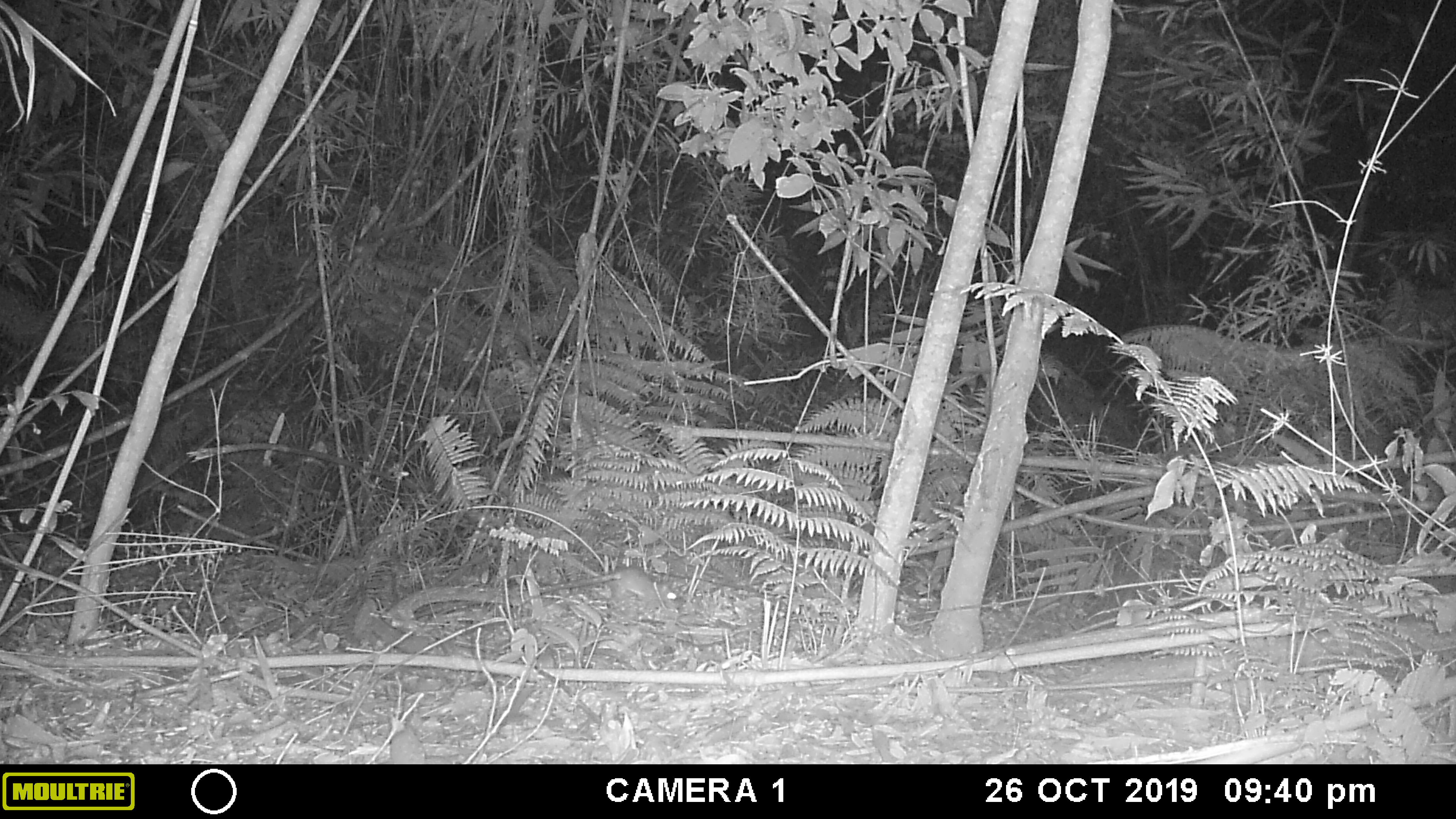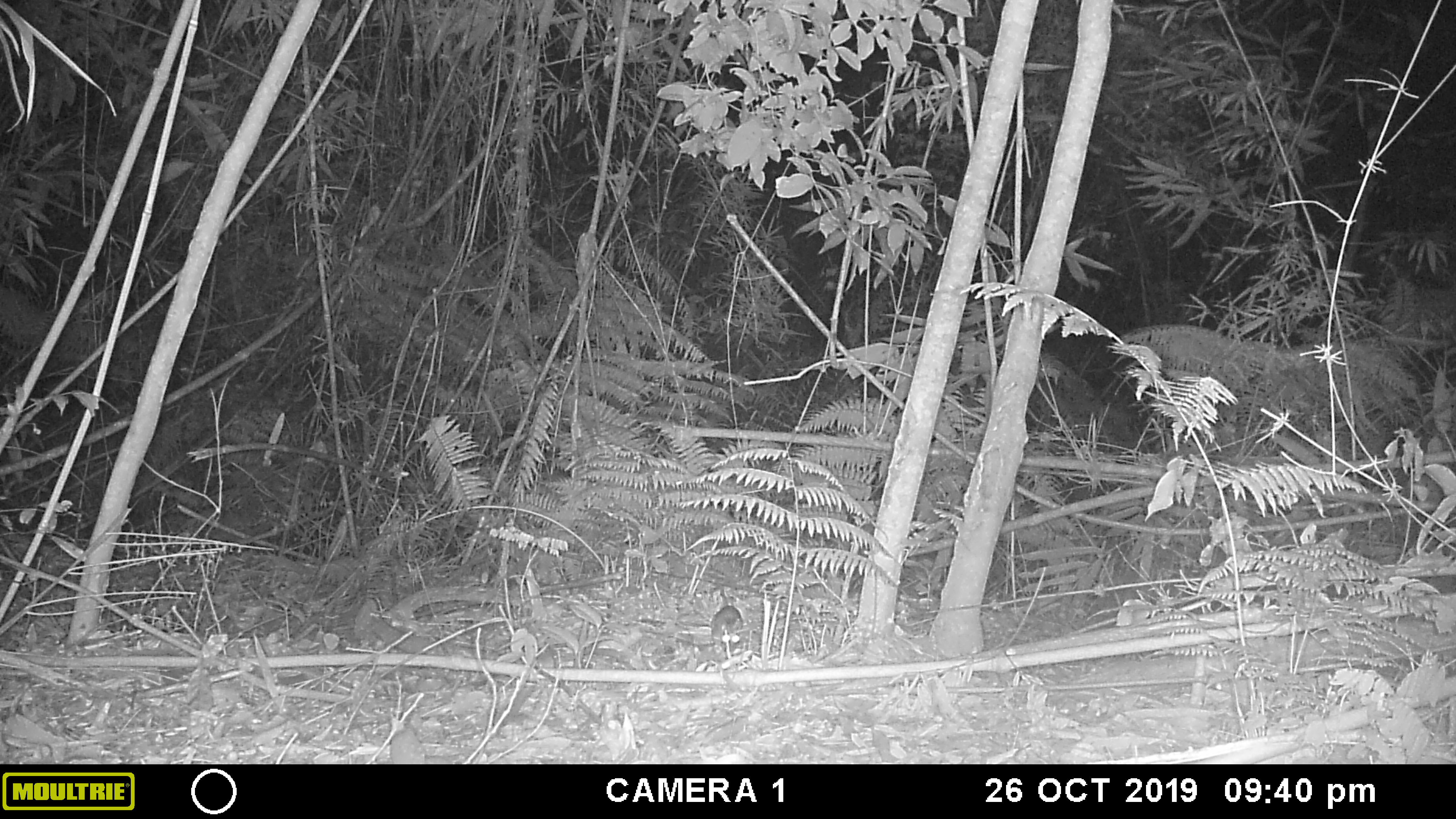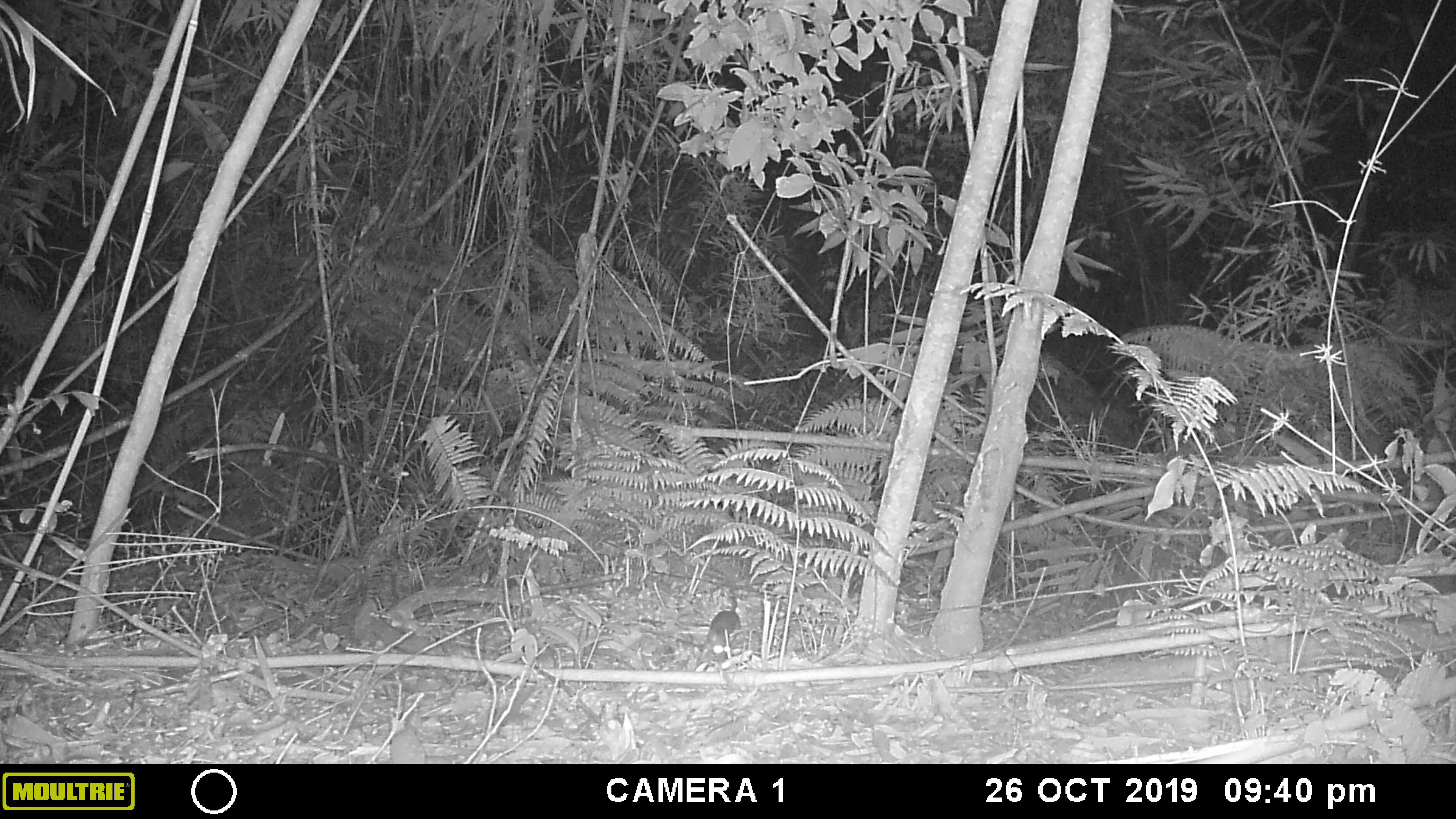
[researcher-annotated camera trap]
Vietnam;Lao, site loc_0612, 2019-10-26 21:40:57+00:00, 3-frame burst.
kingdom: Animalia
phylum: Chordata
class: Mammalia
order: Rodentia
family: Muridae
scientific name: Muridae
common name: old-world mice and rats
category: unidentified murid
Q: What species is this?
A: Unidentified murid (old-world mice and rats) (Muridae).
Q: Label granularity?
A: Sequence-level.